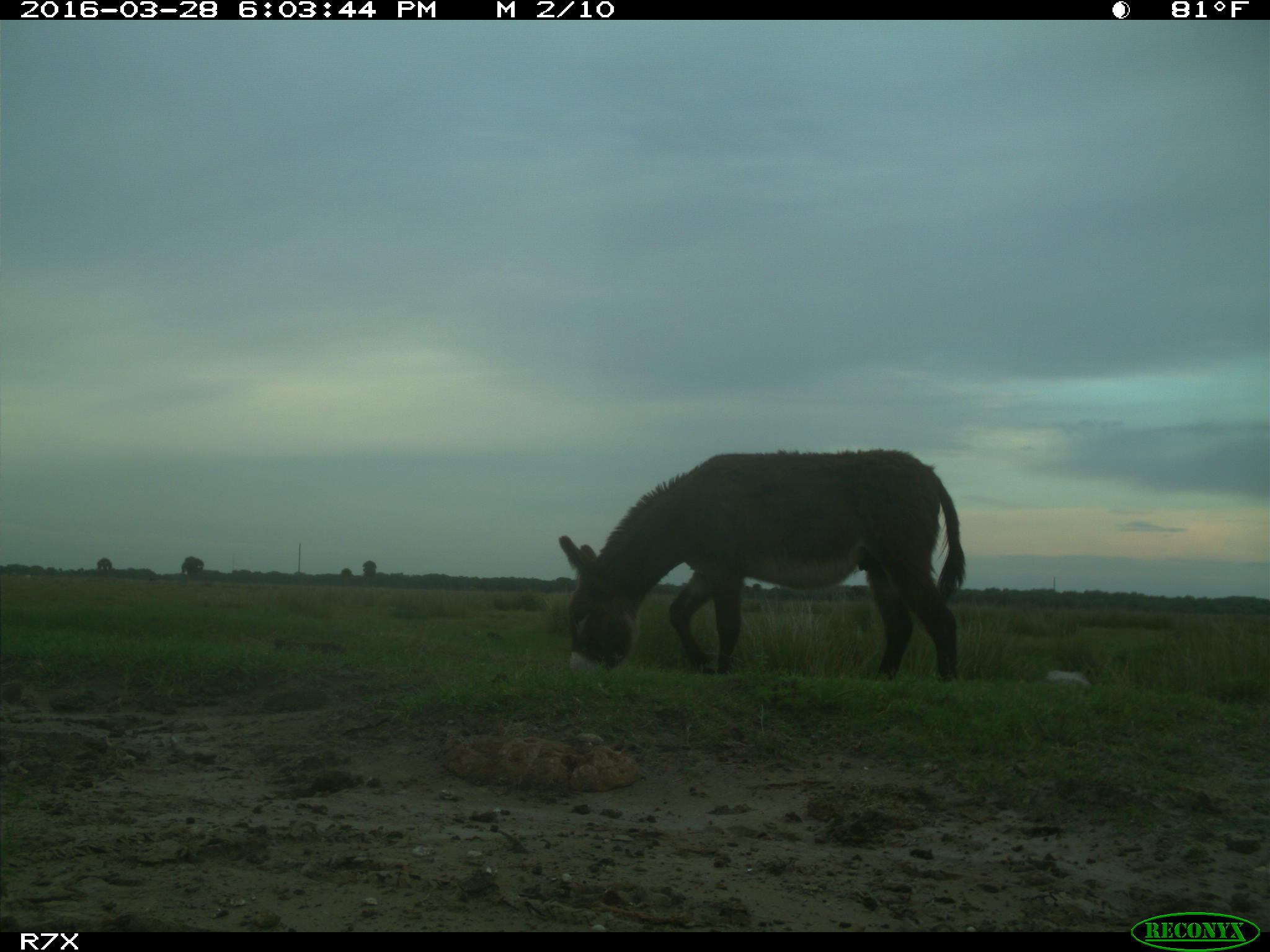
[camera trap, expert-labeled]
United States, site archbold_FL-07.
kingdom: Animalia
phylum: Chordata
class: Mammalia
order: Perissodactyla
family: Equidae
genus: Equus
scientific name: Equus africanus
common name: african wild ass